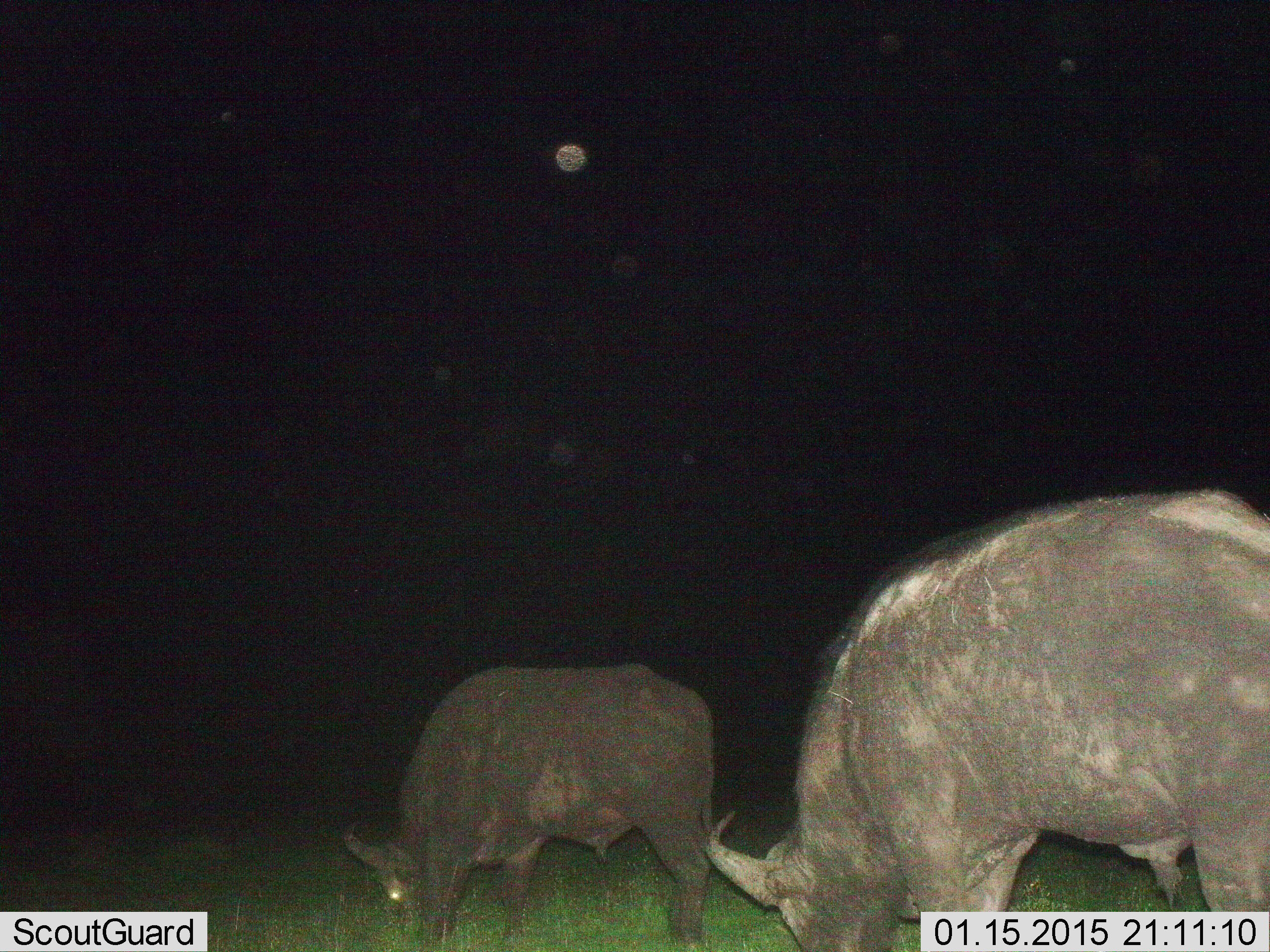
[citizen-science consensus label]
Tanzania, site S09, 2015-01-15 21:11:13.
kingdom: Animalia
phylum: Chordata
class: Mammalia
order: Artiodactyla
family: Bovidae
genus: Syncerus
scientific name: Syncerus caffer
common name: cape buffalo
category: buffalo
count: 2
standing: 0%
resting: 0%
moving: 0%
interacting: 0%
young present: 0%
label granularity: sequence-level